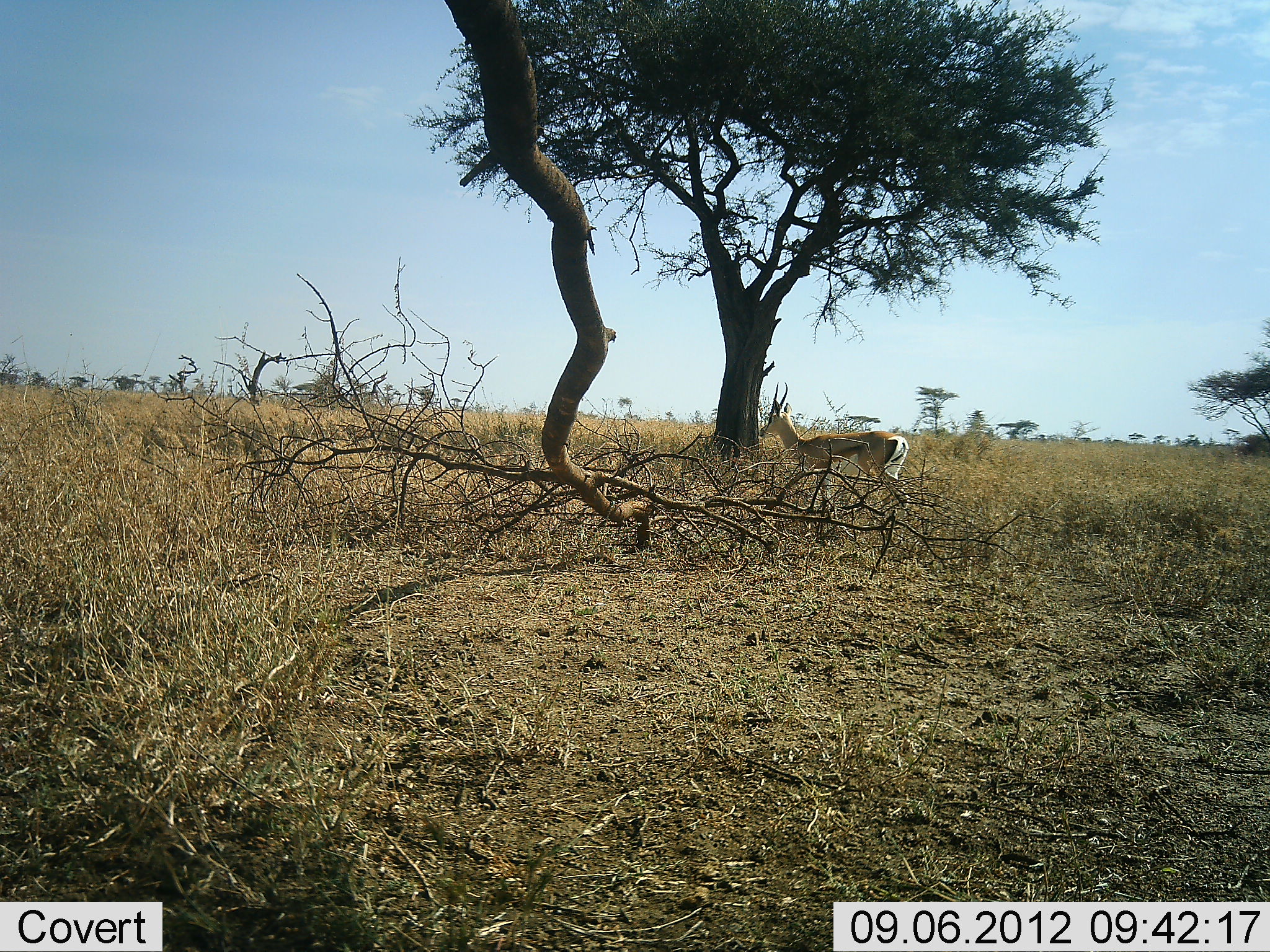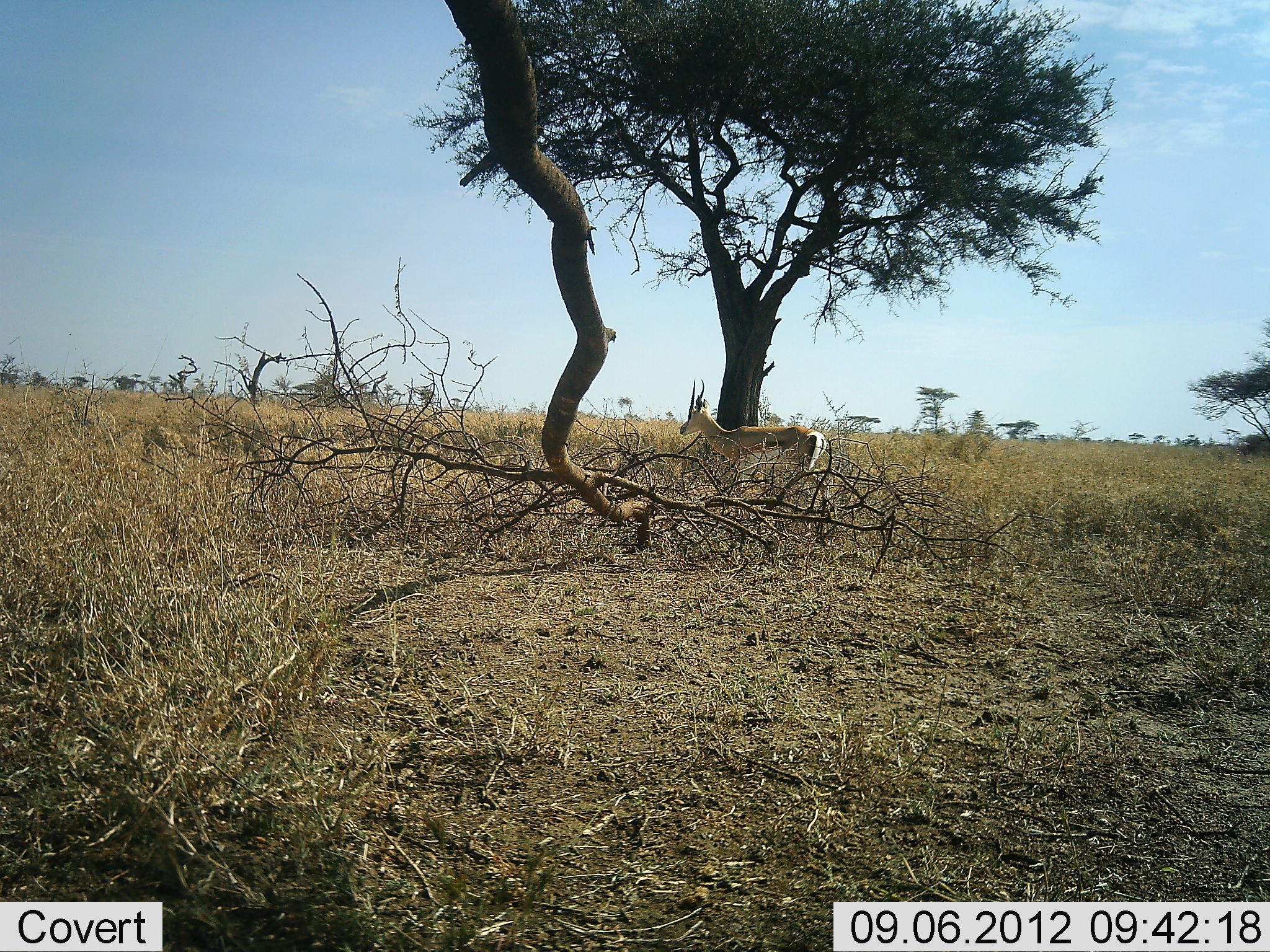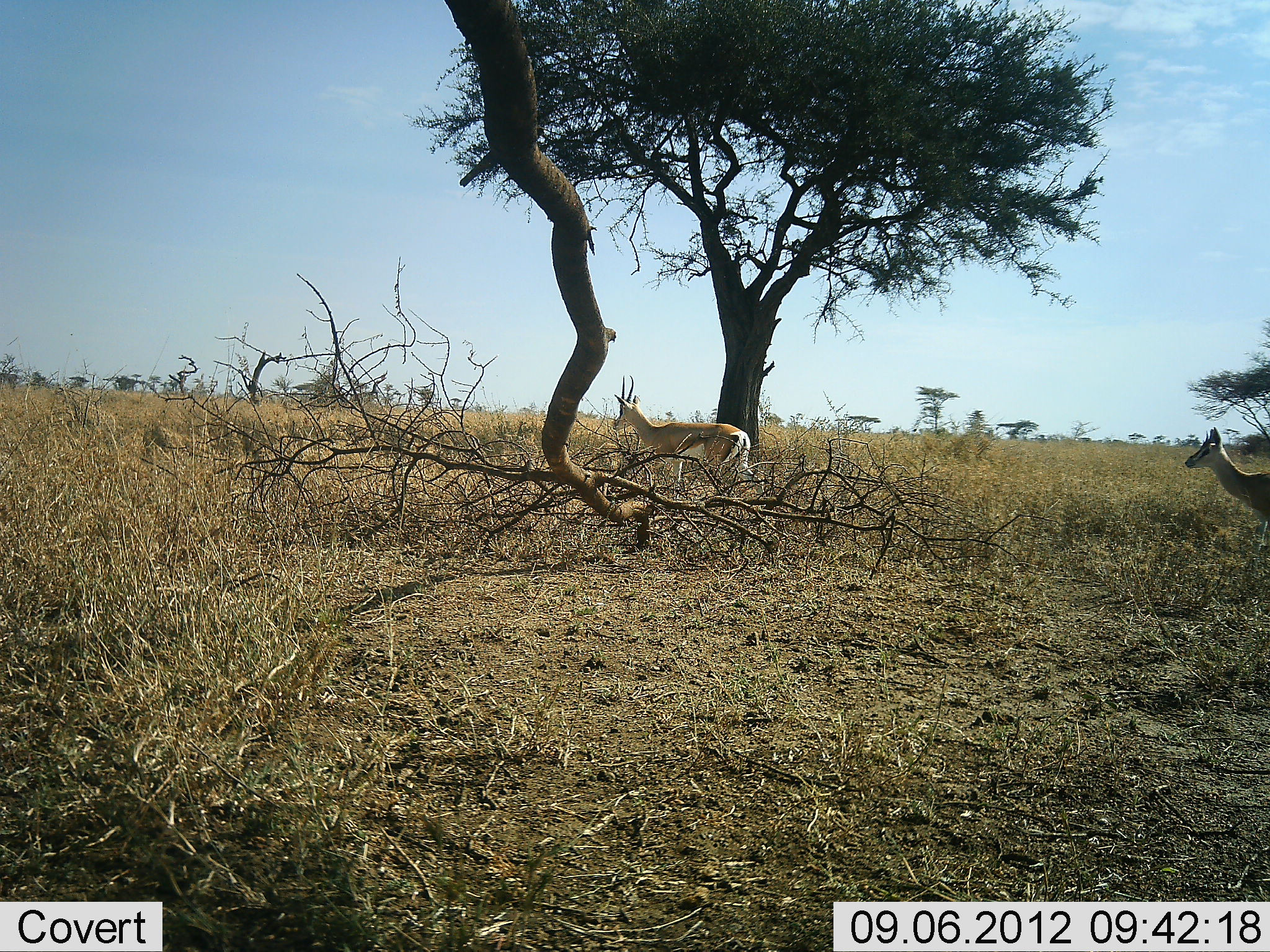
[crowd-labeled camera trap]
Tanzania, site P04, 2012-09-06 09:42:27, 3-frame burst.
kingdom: Animalia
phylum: Chordata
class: Mammalia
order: Artiodactyla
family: Bovidae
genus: Eudorcas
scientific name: Eudorcas thomsonii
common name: thomson's gazelle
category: gazellethomsons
Gazellethomsons (thomson's gazelle) (Eudorcas thomsonii), count 2. Behavior (volunteer vote fractions): standing 10%, resting 0%, moving 90%, interacting 0%. Young present (vote fraction): 0%. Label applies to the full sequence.